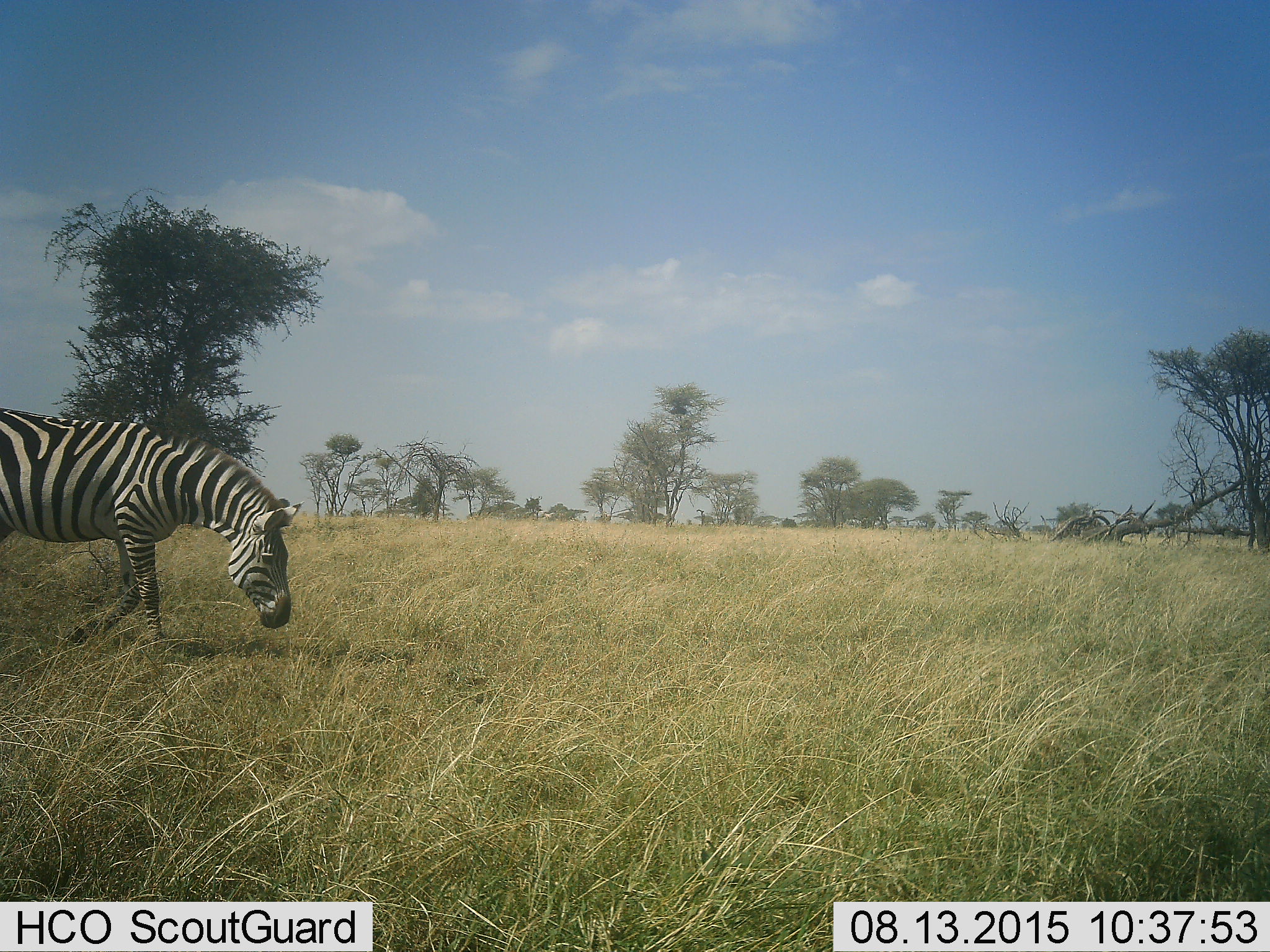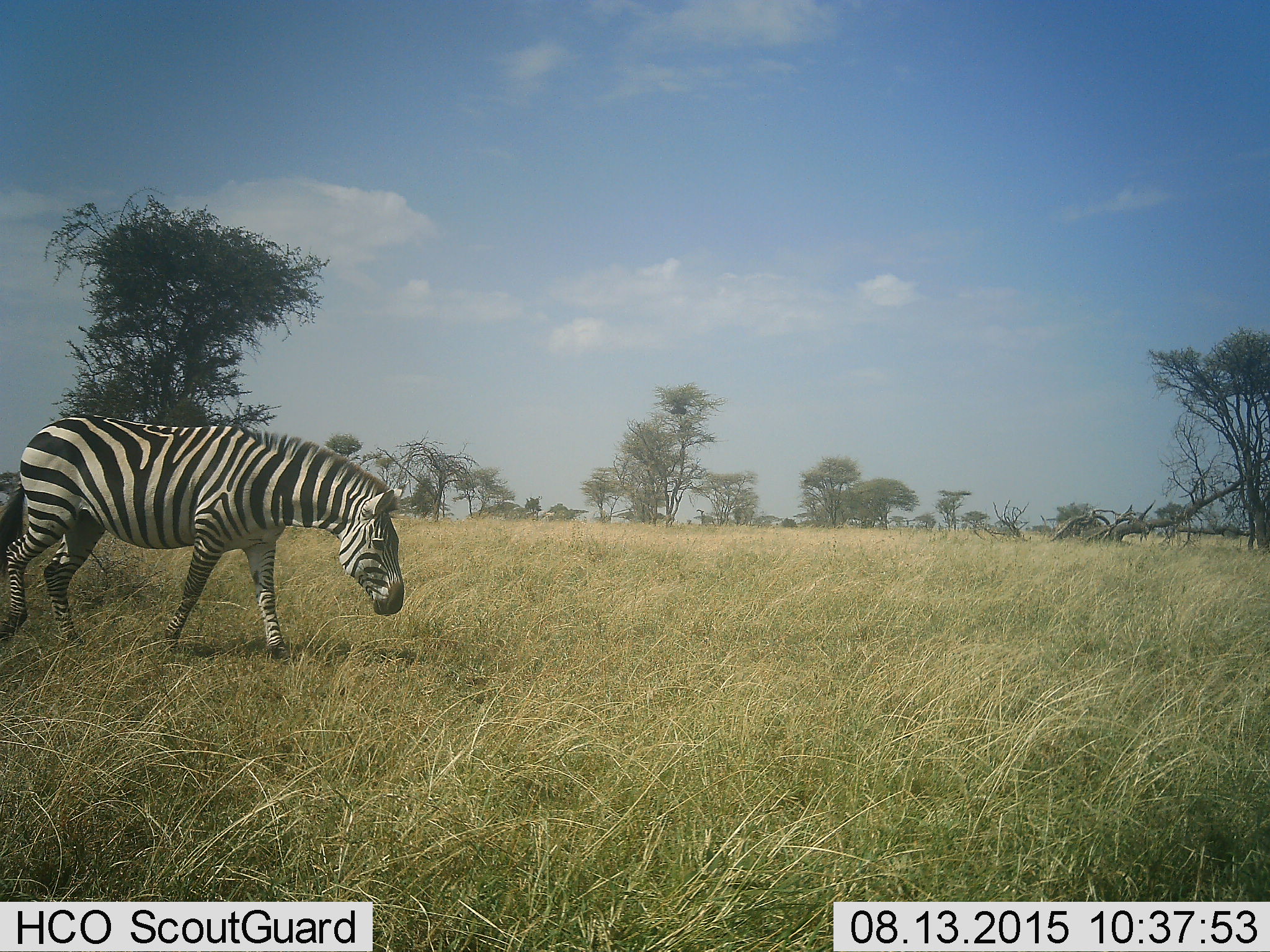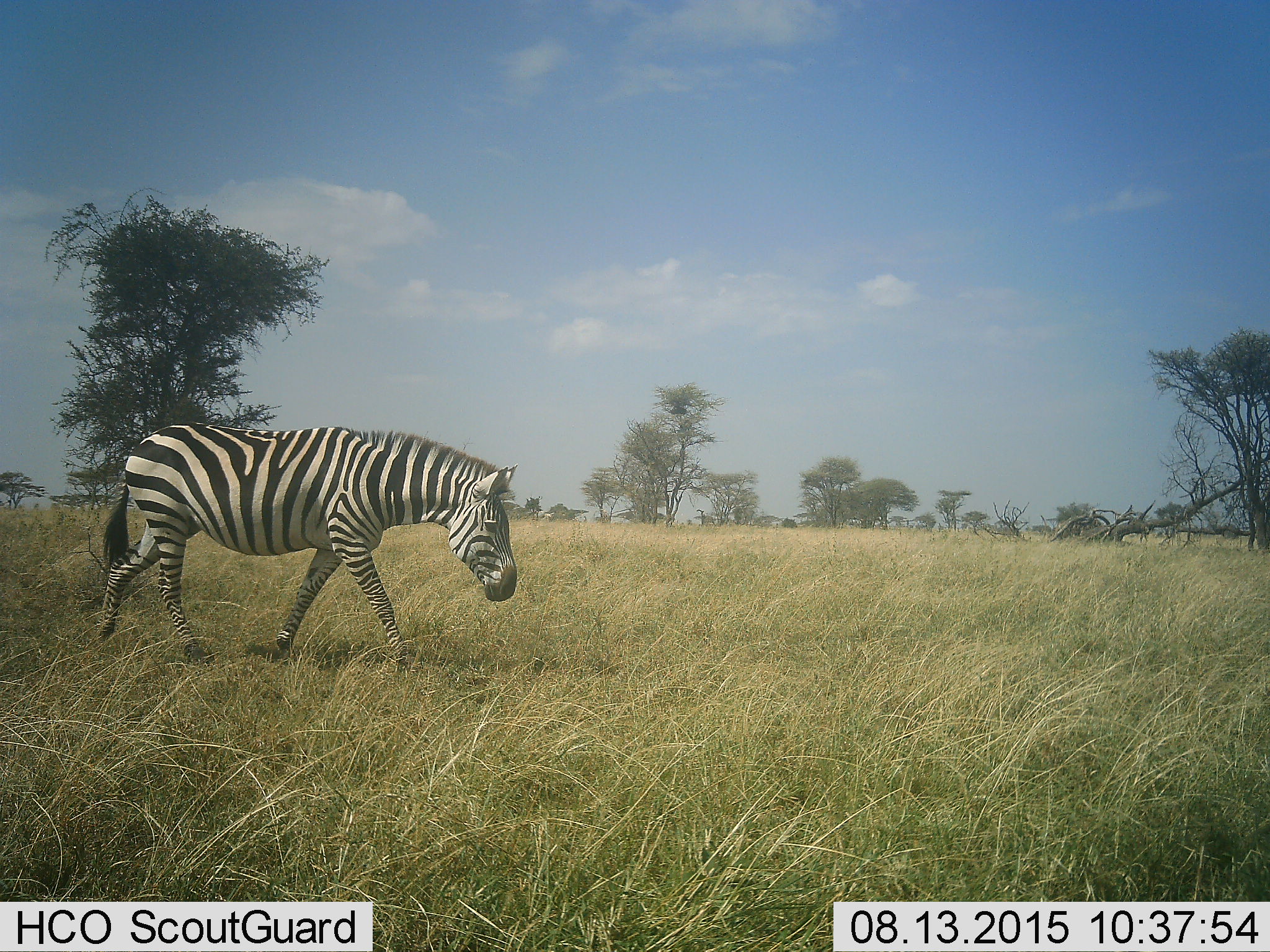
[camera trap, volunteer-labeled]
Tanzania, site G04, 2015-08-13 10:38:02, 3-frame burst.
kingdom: Animalia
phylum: Chordata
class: Mammalia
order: Perissodactyla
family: Equidae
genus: Equus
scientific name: Equus quagga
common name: plains zebra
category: zebra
Zebra (plains zebra) (Equus quagga), count 1. Behavior (volunteer vote fractions): standing 15%, resting 0%, moving 70%, interacting 0%. Young present (vote fraction): 0%. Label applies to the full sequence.